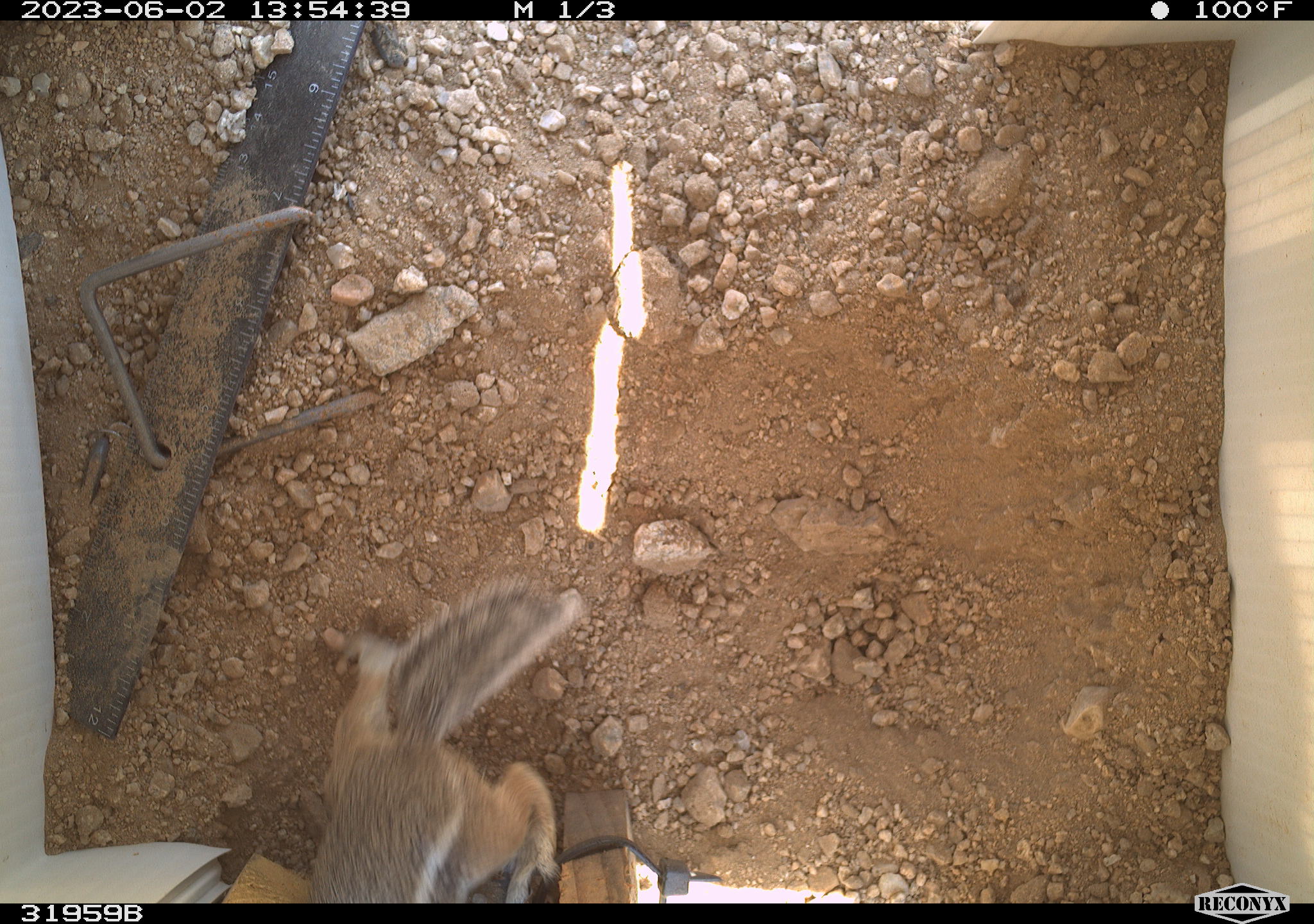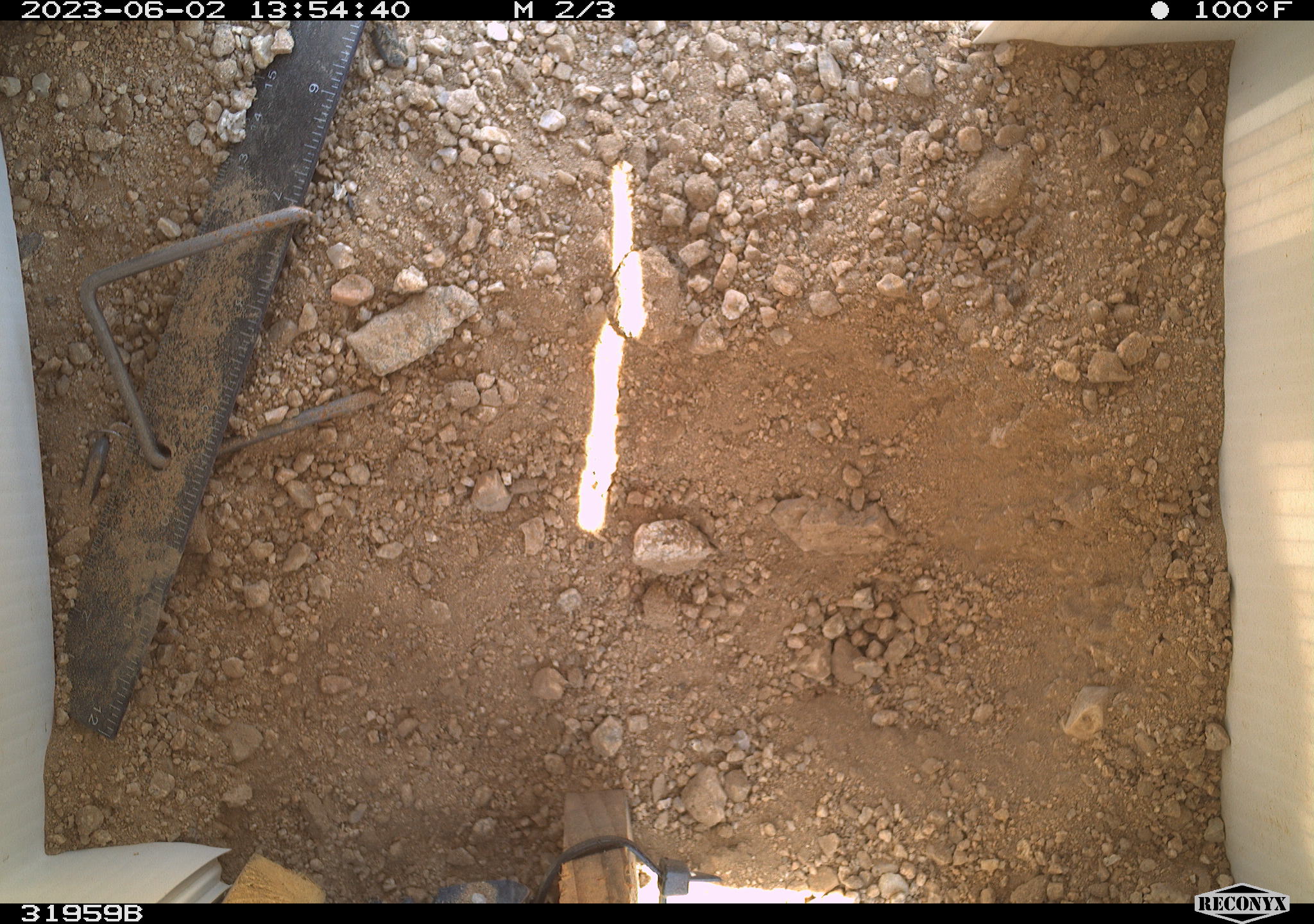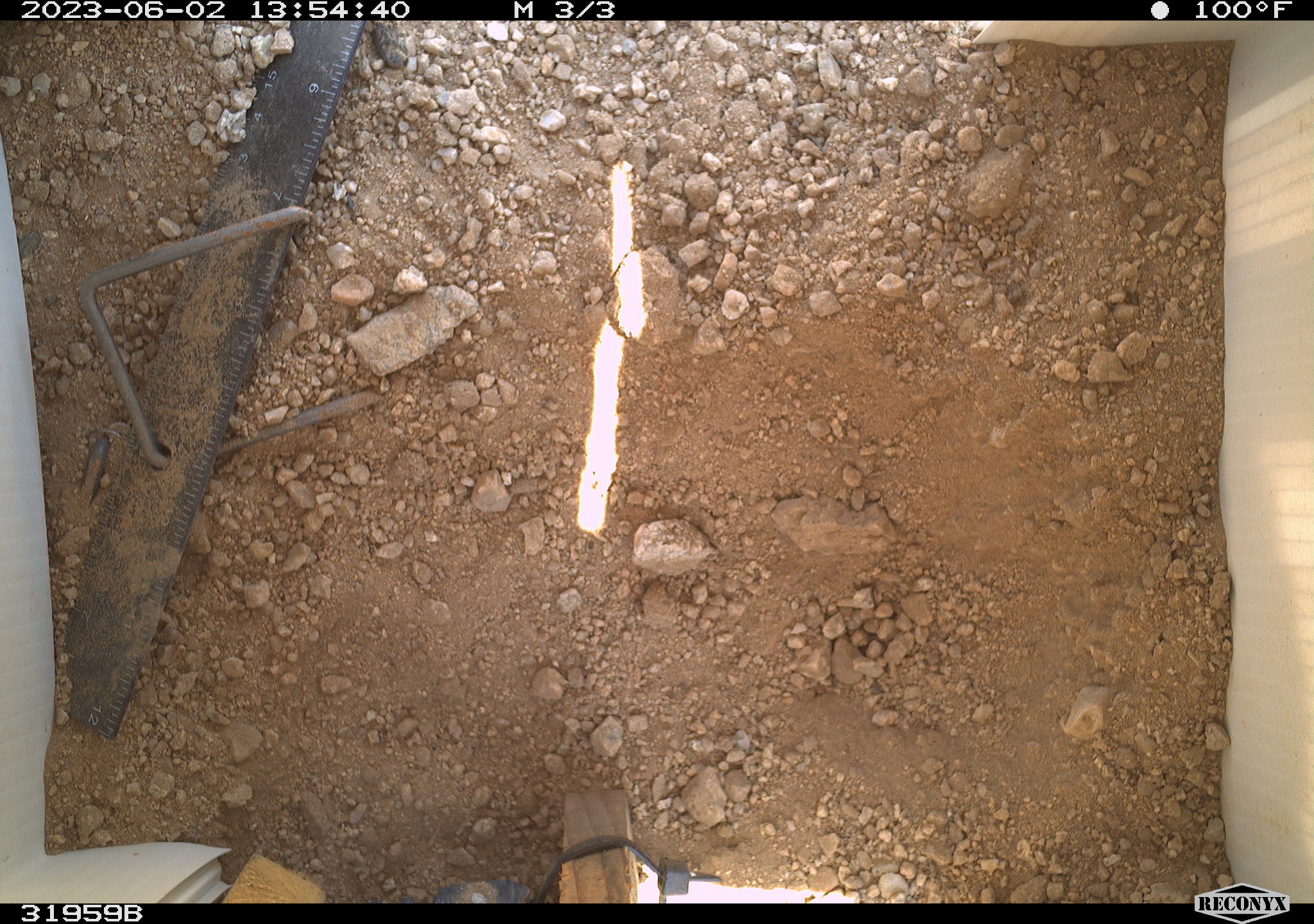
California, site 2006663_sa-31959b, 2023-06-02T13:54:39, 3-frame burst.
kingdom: Animalia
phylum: Chordata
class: Mammalia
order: Rodentia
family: Sciuridae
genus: Ammospermophilus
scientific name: Ammospermophilus leucurus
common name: white-tailed antelope squirrel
White-tailed antelope squirrel (Ammospermophilus leucurus).